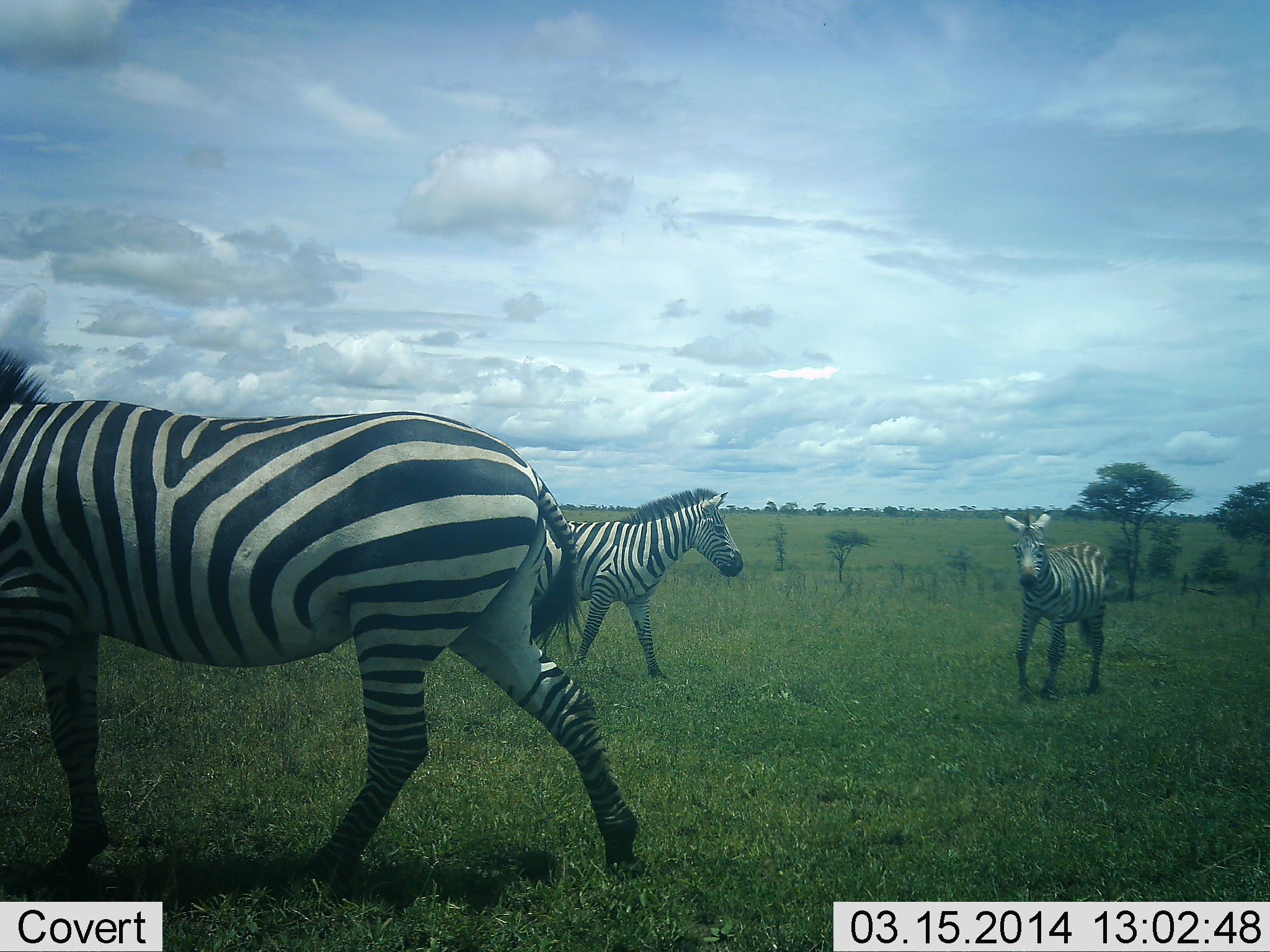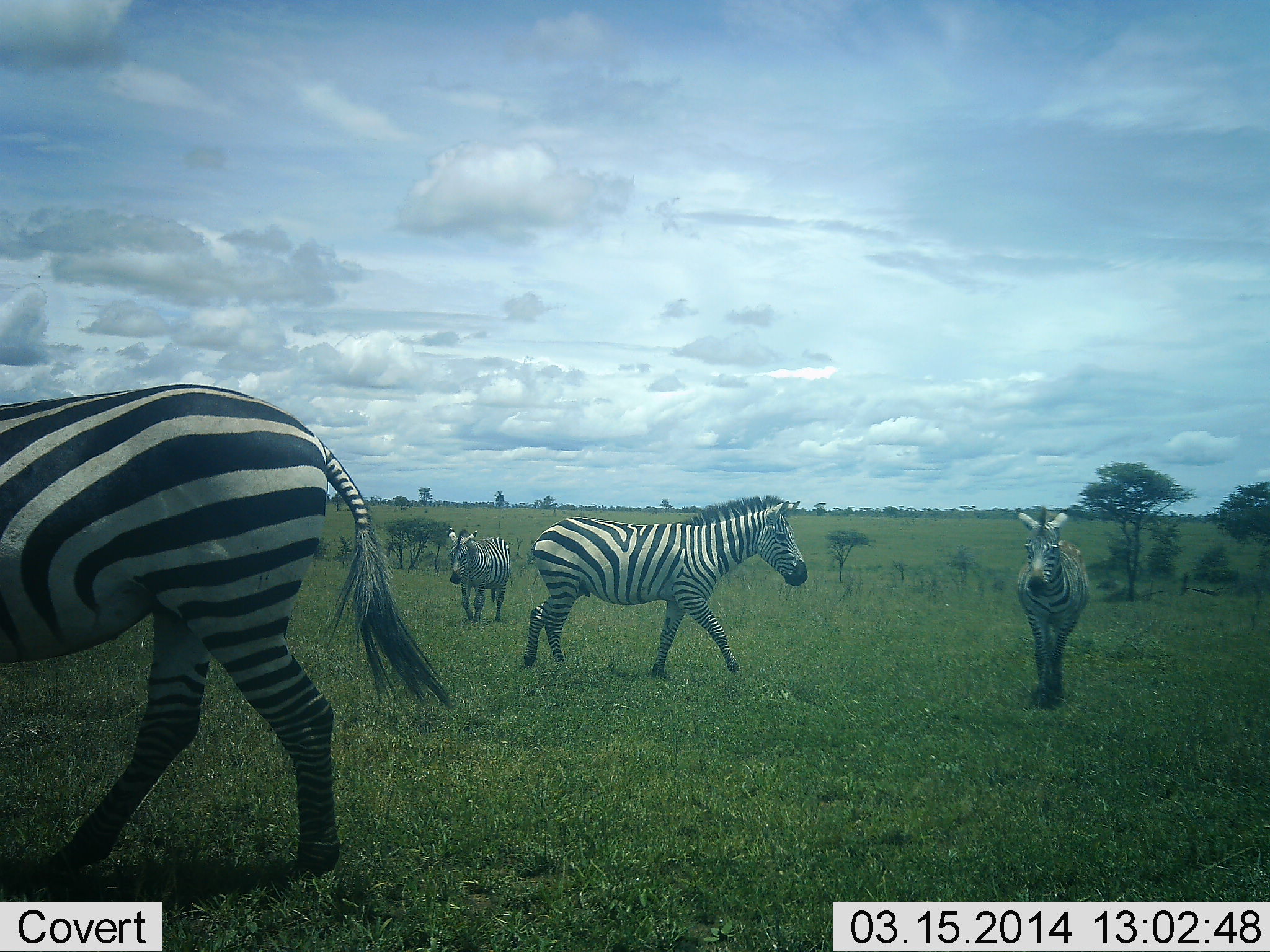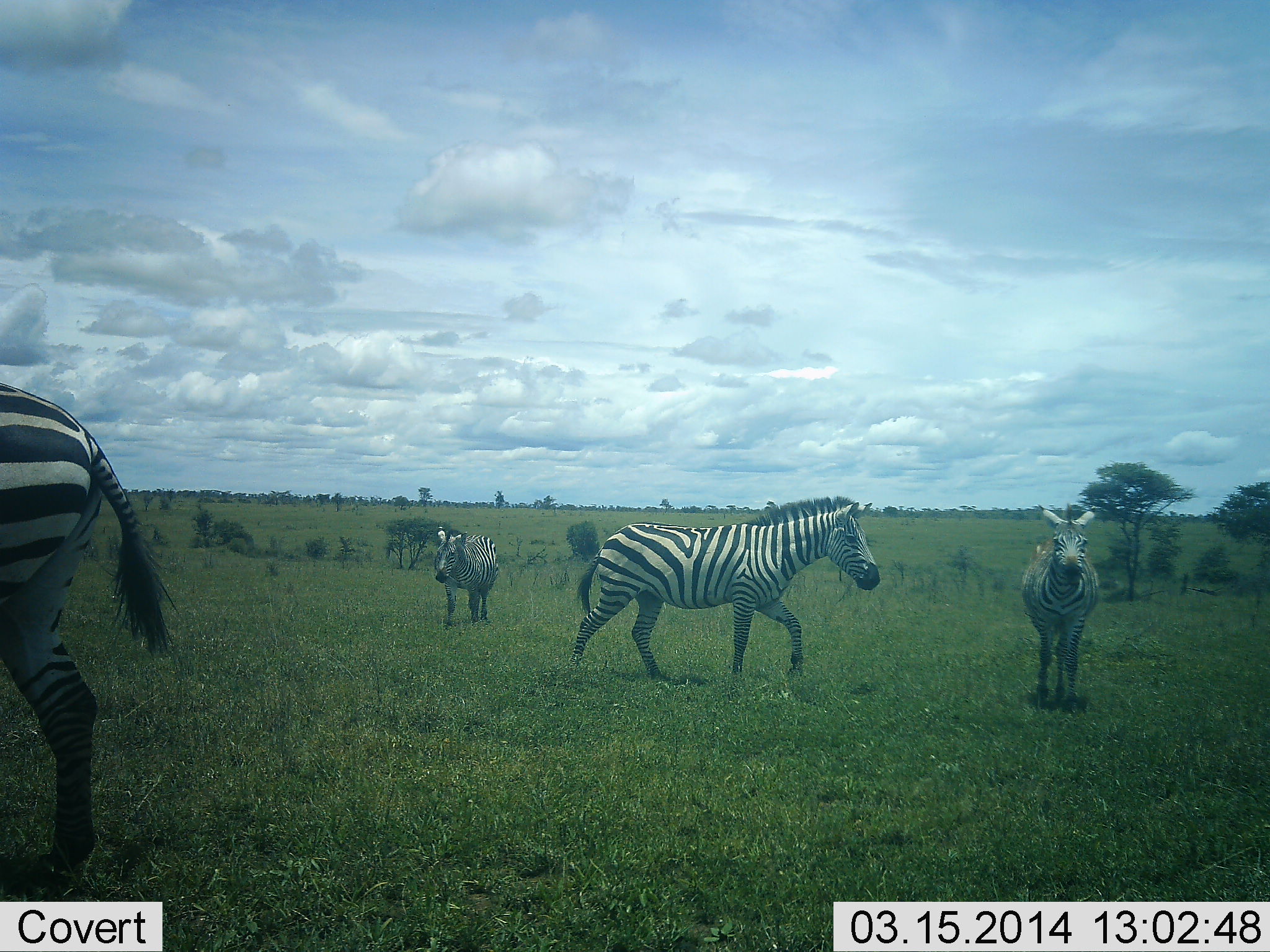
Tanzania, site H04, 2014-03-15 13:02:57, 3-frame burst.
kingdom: Animalia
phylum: Chordata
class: Mammalia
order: Perissodactyla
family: Equidae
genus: Equus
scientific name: Equus quagga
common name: plains zebra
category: zebra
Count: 4.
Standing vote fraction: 40%.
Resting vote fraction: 0%.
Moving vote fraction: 90%.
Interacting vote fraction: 0%.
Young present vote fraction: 0%.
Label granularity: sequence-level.